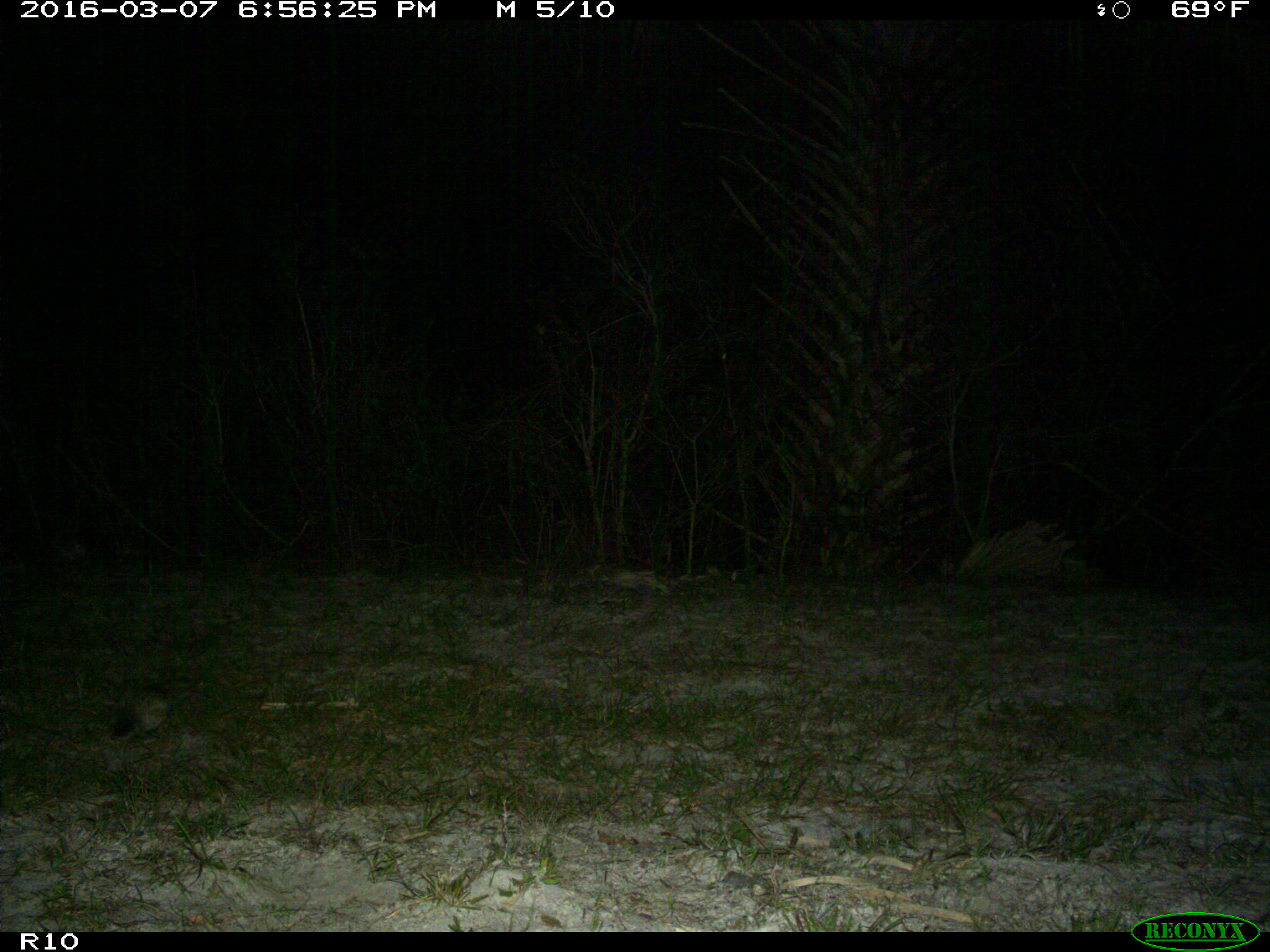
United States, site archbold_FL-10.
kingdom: Animalia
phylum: Chordata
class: Mammalia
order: Lagomorpha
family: Leporidae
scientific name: Leporidae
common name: rabbits and hares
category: unidentified rabbit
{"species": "unidentified rabbit (rabbits and hares) (Leporidae)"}